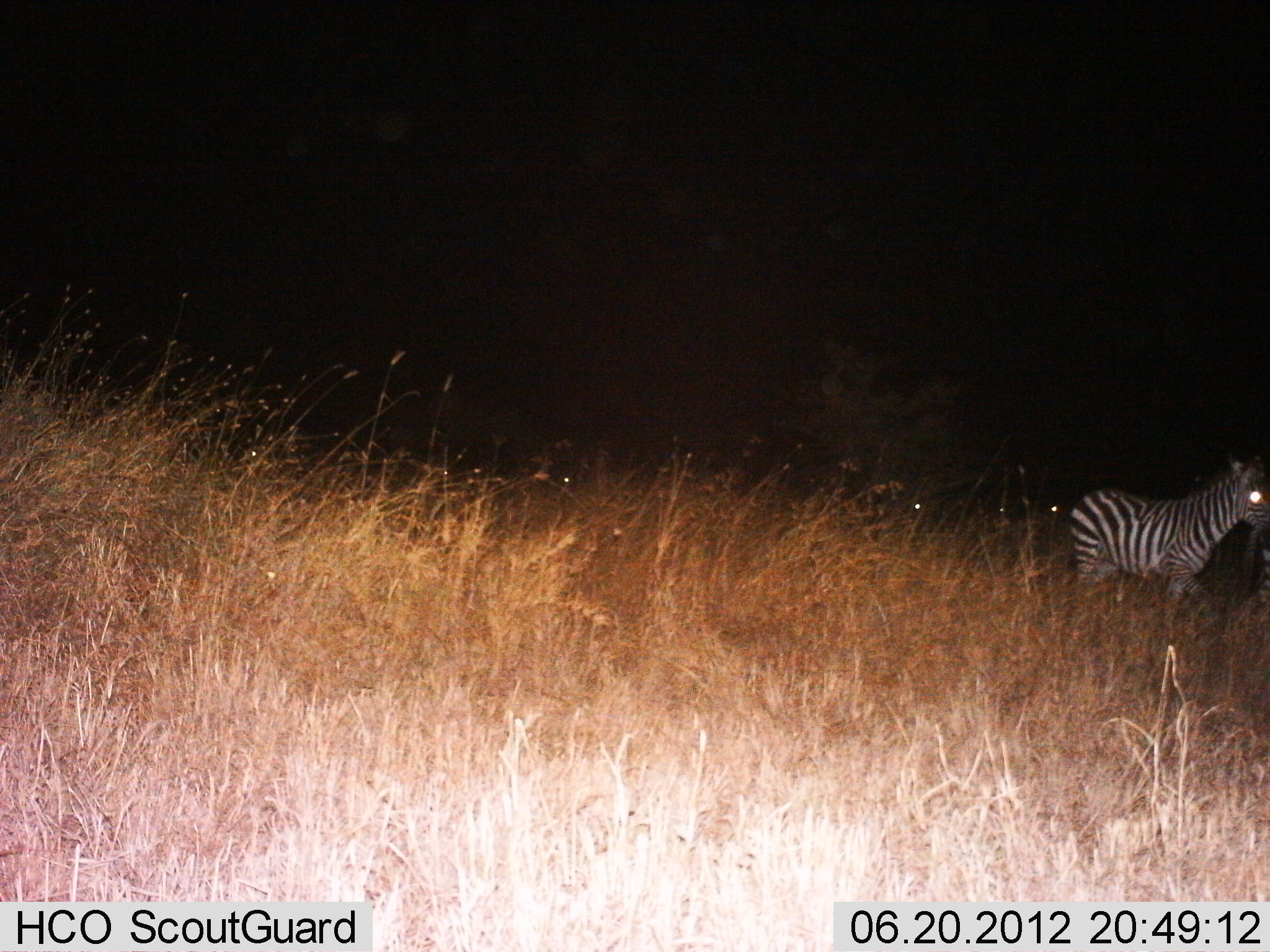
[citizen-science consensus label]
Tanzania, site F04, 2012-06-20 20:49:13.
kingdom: Animalia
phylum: Chordata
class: Mammalia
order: Perissodactyla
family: Equidae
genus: Equus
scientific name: Equus quagga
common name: plains zebra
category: zebra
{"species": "zebra (plains zebra) (Equus quagga)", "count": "1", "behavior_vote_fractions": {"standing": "60%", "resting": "0%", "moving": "40%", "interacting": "0%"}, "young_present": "0%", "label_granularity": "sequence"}